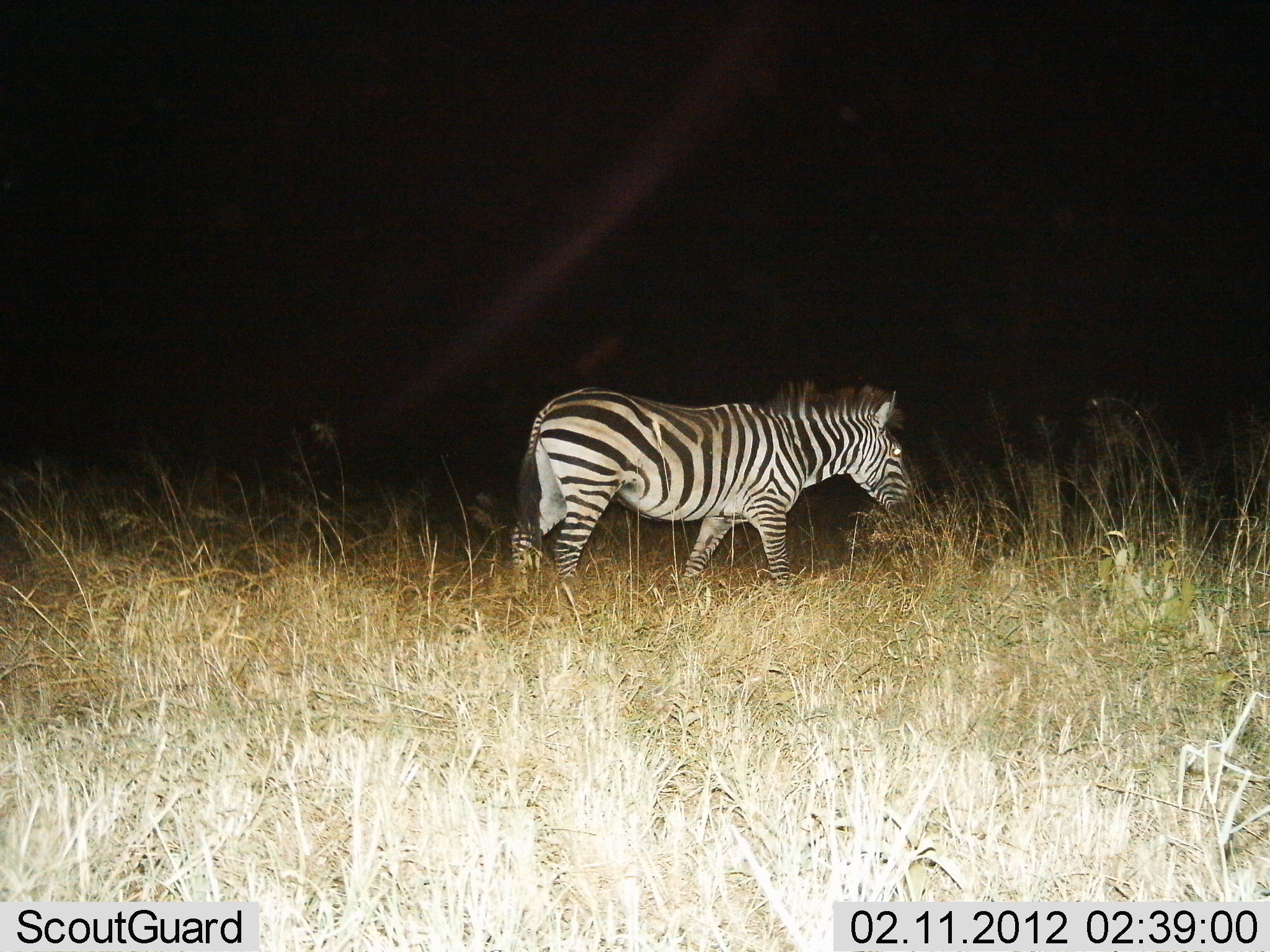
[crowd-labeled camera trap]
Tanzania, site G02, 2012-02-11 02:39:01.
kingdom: Animalia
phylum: Chordata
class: Mammalia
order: Perissodactyla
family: Equidae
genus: Equus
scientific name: Equus quagga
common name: plains zebra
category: zebra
Zebra (plains zebra) (Equus quagga), count 1. Behavior (volunteer vote fractions): standing 23%, resting 0%, moving 77%, interacting 0%. Young present (vote fraction): 0%. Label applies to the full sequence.